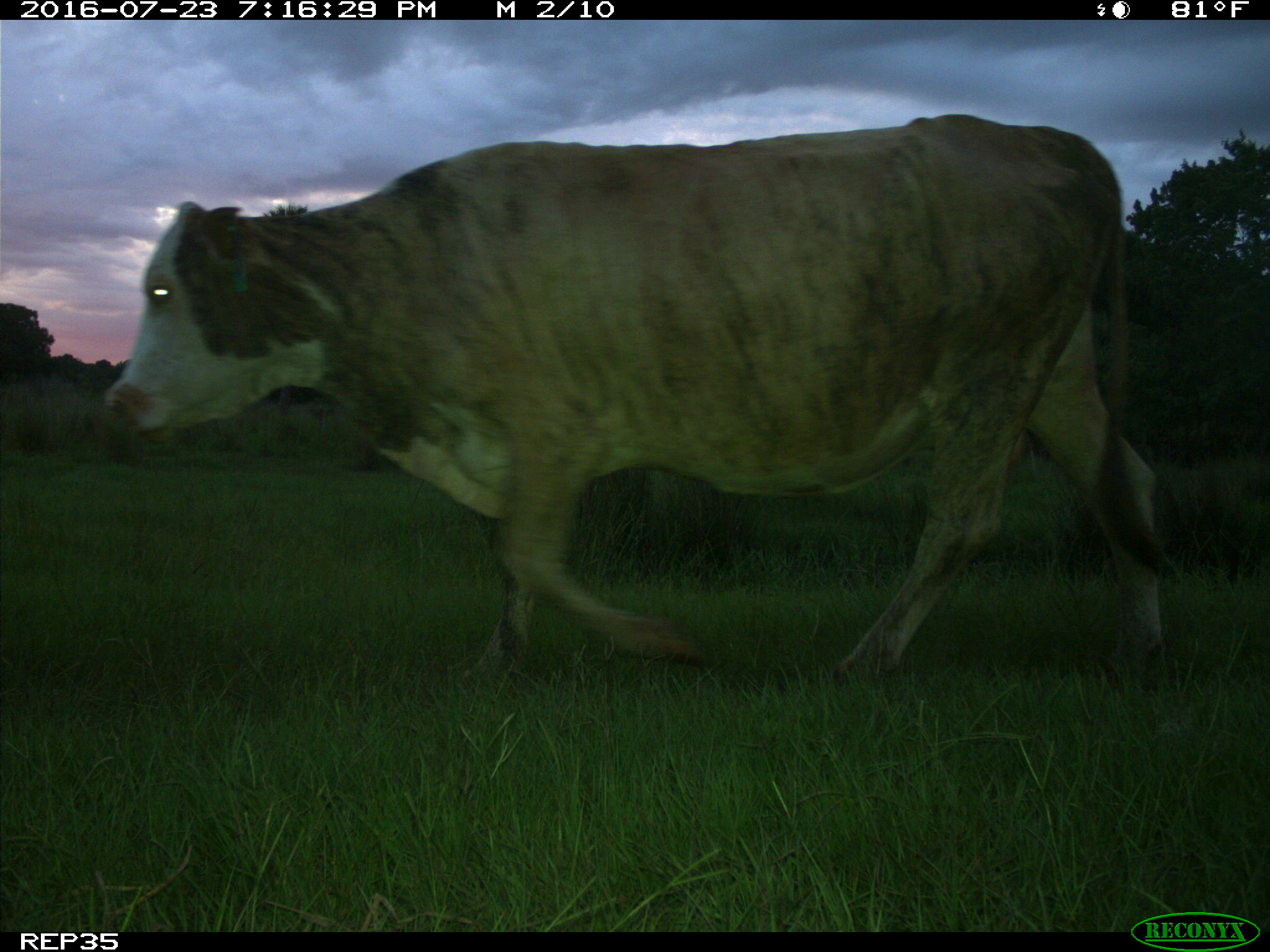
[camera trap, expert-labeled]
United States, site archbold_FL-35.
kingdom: Animalia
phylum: Chordata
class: Mammalia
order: Artiodactyla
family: Bovidae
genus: Bos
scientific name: Bos taurus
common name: domestic cow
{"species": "Bos taurus (domestic cow)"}